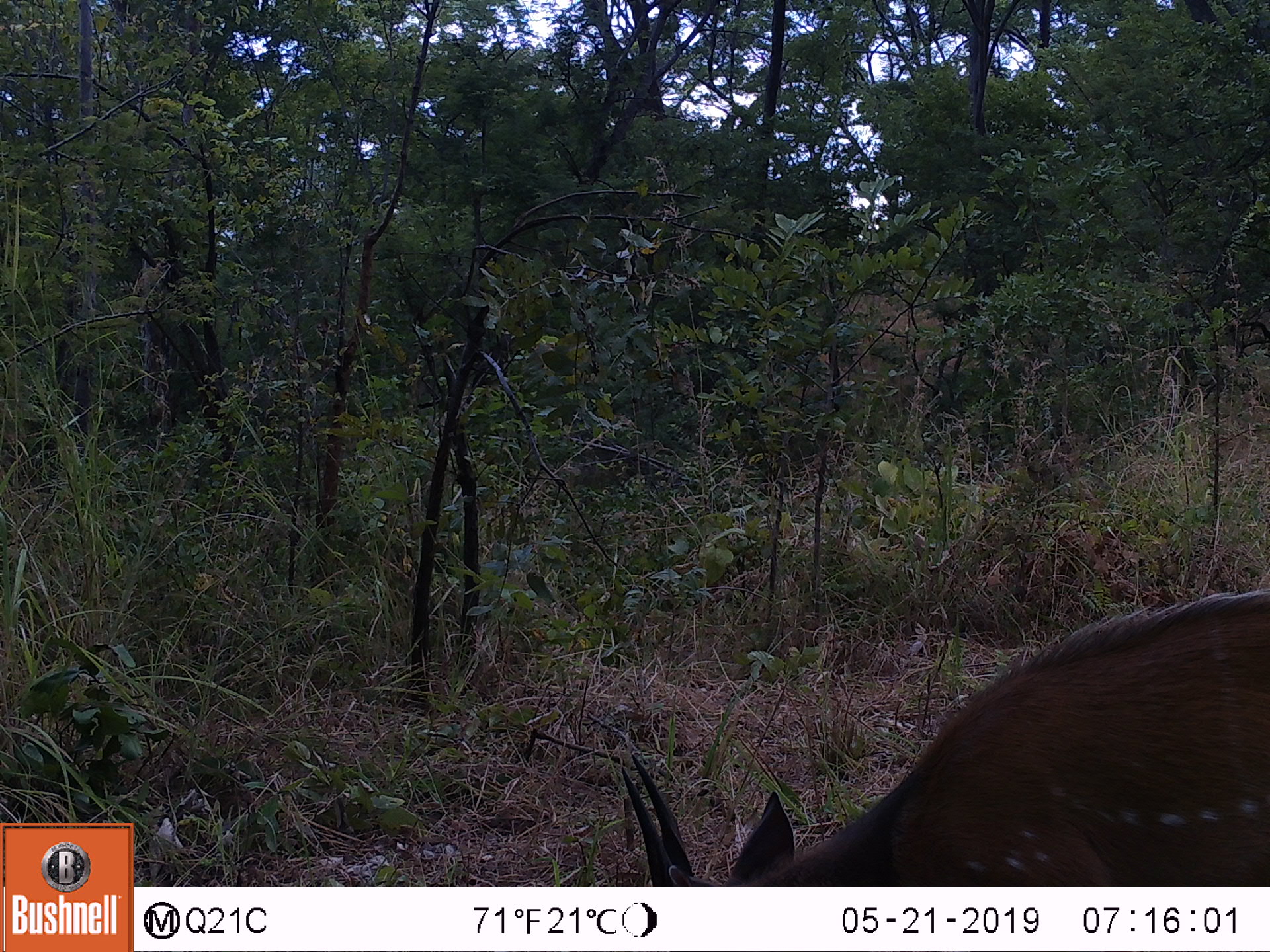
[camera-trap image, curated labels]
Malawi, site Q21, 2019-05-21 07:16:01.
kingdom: Animalia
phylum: Chordata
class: Mammalia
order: Artiodactyla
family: Bovidae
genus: Tragelaphus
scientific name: Tragelaphus sylvaticus sylvaticus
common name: cape bushbuck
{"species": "cape bushbuck (Tragelaphus sylvaticus sylvaticus)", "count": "1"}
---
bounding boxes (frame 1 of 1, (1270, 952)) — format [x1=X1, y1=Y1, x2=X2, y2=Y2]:
cape bushbuck: [x1=615, y1=581, x2=1262, y2=883]